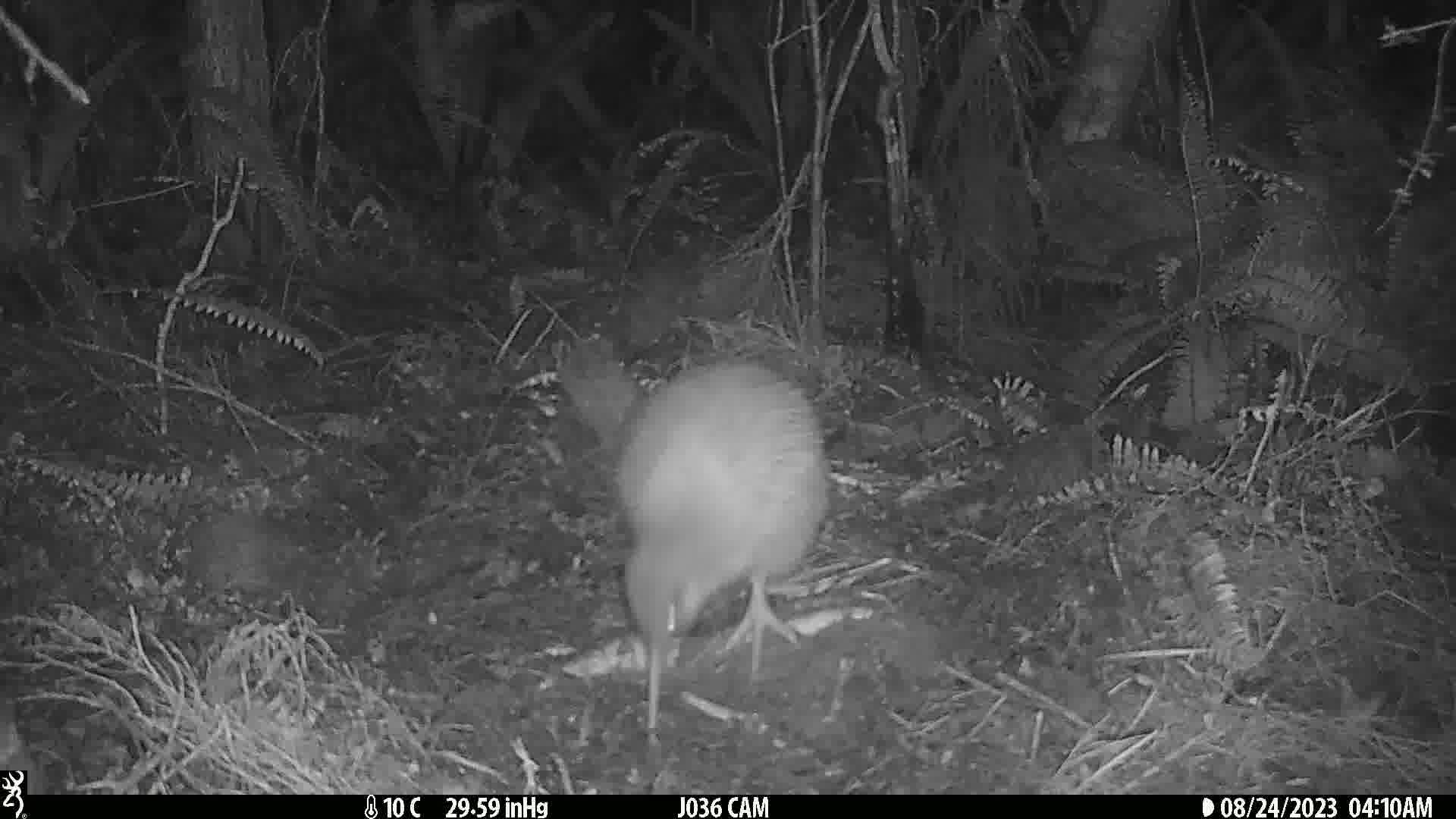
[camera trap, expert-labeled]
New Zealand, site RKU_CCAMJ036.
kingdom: Animalia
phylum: Chordata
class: Aves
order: Apterygiformes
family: Apterygidae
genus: Apteryx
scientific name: Apteryx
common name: kiwi